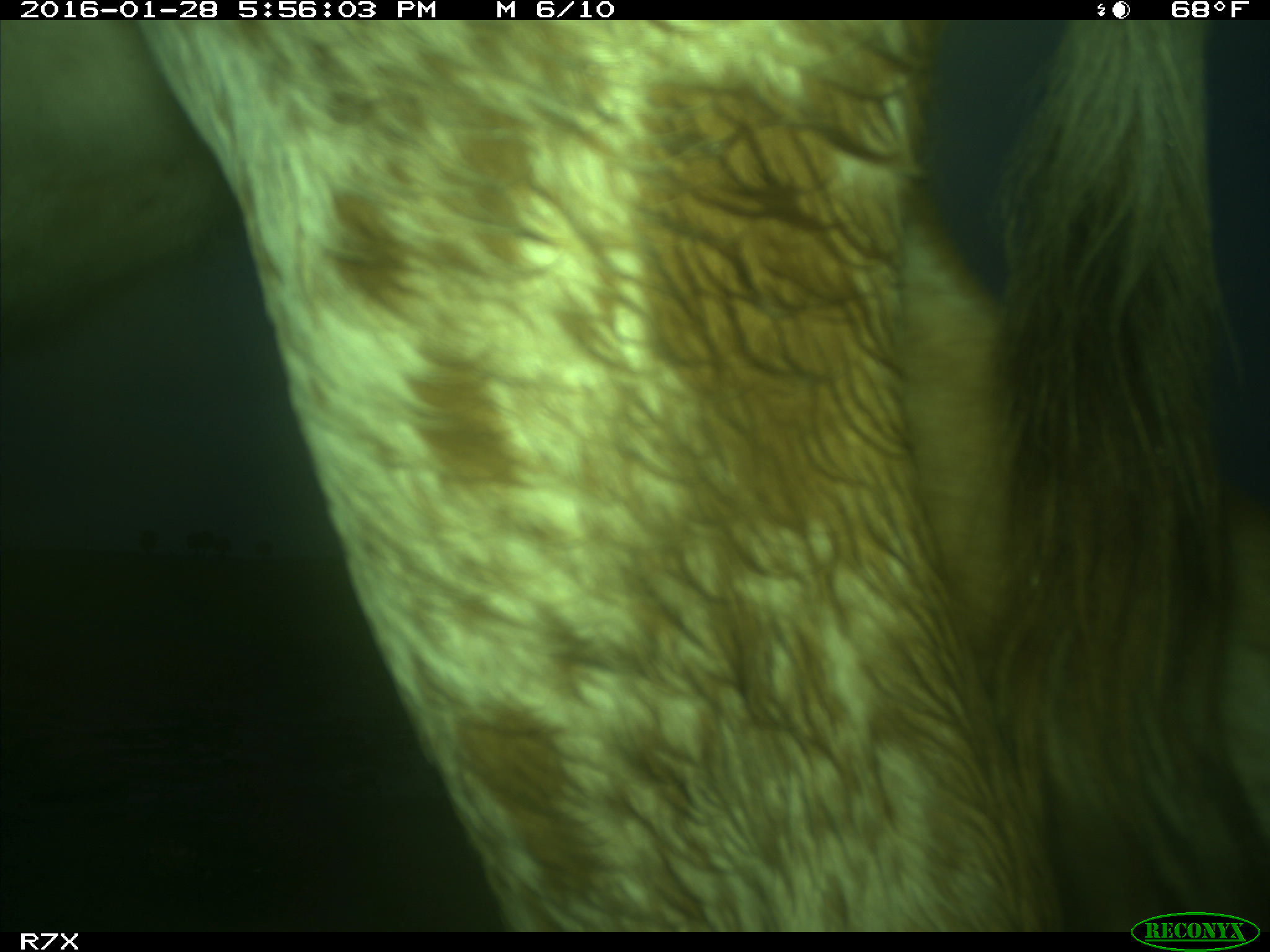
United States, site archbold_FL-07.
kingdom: Animalia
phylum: Chordata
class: Mammalia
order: Artiodactyla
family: Bovidae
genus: Bos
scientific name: Bos taurus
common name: domestic cow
Bos taurus (domestic cow).